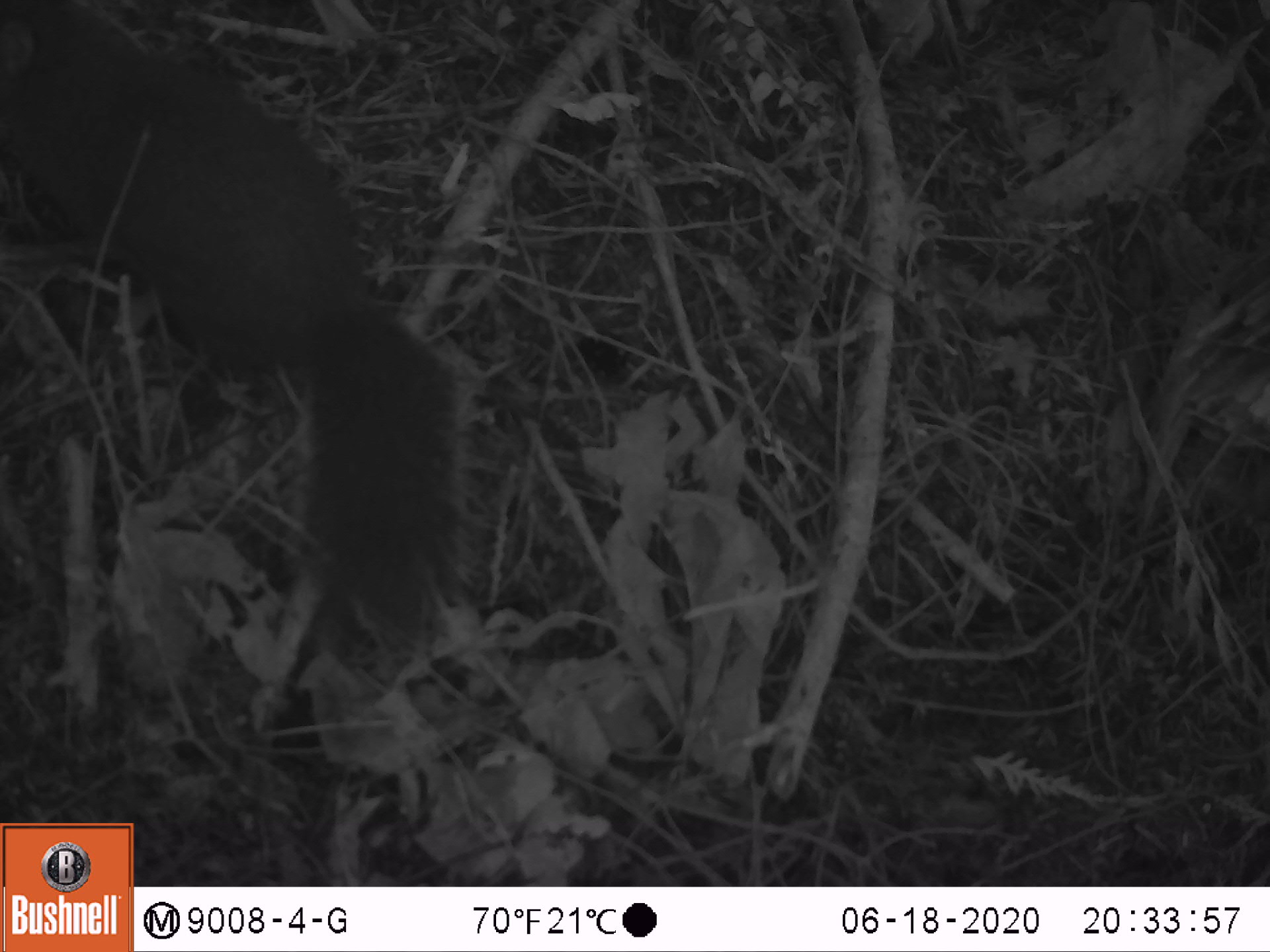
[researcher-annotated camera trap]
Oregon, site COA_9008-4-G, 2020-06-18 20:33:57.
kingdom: Animalia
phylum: Chordata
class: Mammalia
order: Rodentia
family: Sciuridae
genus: Tamiasciurus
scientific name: Tamiasciurus douglasii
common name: douglas squirrel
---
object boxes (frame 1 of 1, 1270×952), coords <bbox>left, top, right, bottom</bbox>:
douglas squirrel: <bbox>1, 4, 467, 677</bbox>